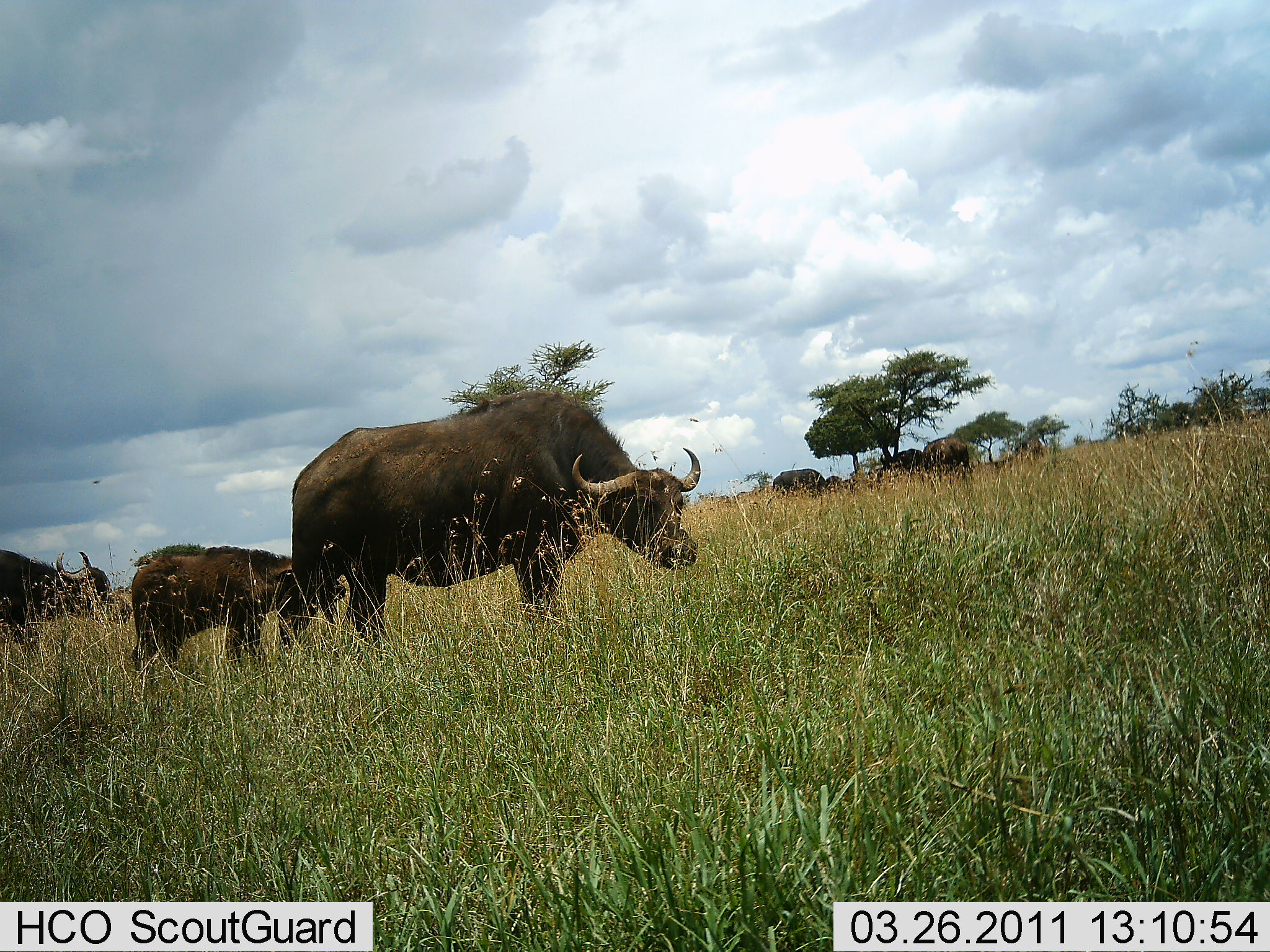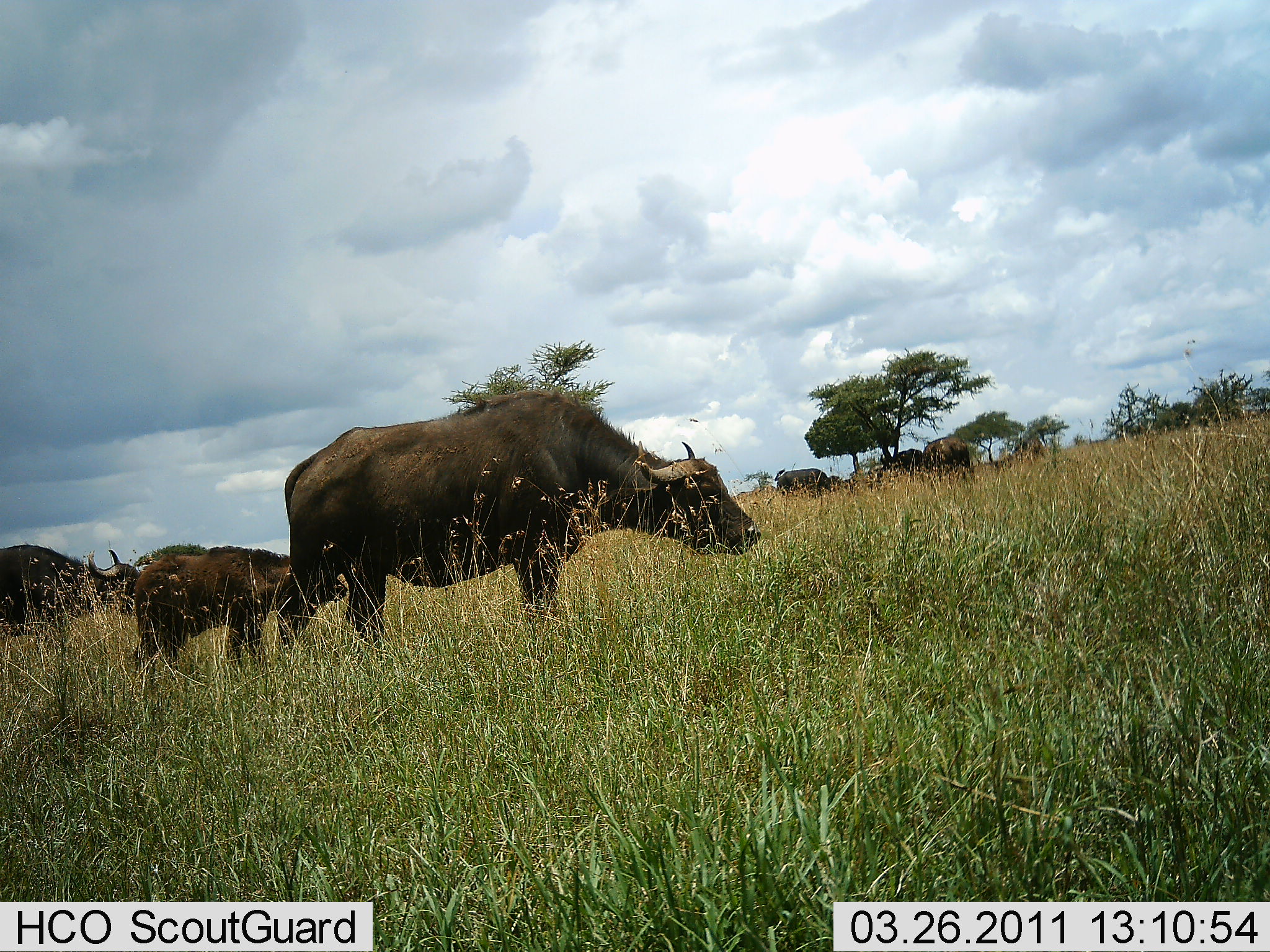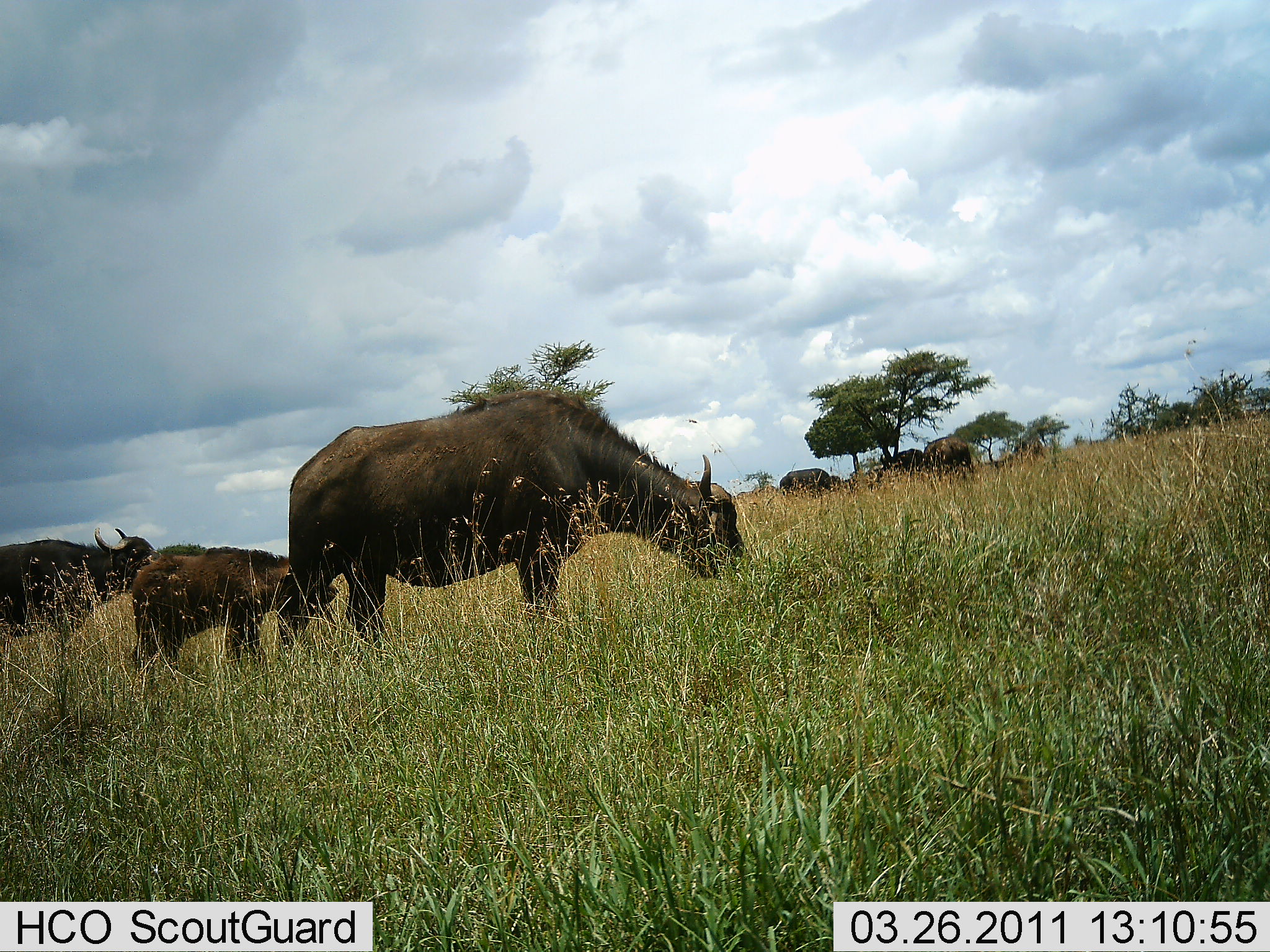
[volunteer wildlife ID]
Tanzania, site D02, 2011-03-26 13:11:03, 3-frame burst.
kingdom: Animalia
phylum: Chordata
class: Mammalia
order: Artiodactyla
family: Bovidae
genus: Syncerus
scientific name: Syncerus caffer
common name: cape buffalo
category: buffalo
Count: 6.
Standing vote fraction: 56%.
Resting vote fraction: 0%.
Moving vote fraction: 31%.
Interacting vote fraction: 0%.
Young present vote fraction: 75%.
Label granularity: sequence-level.